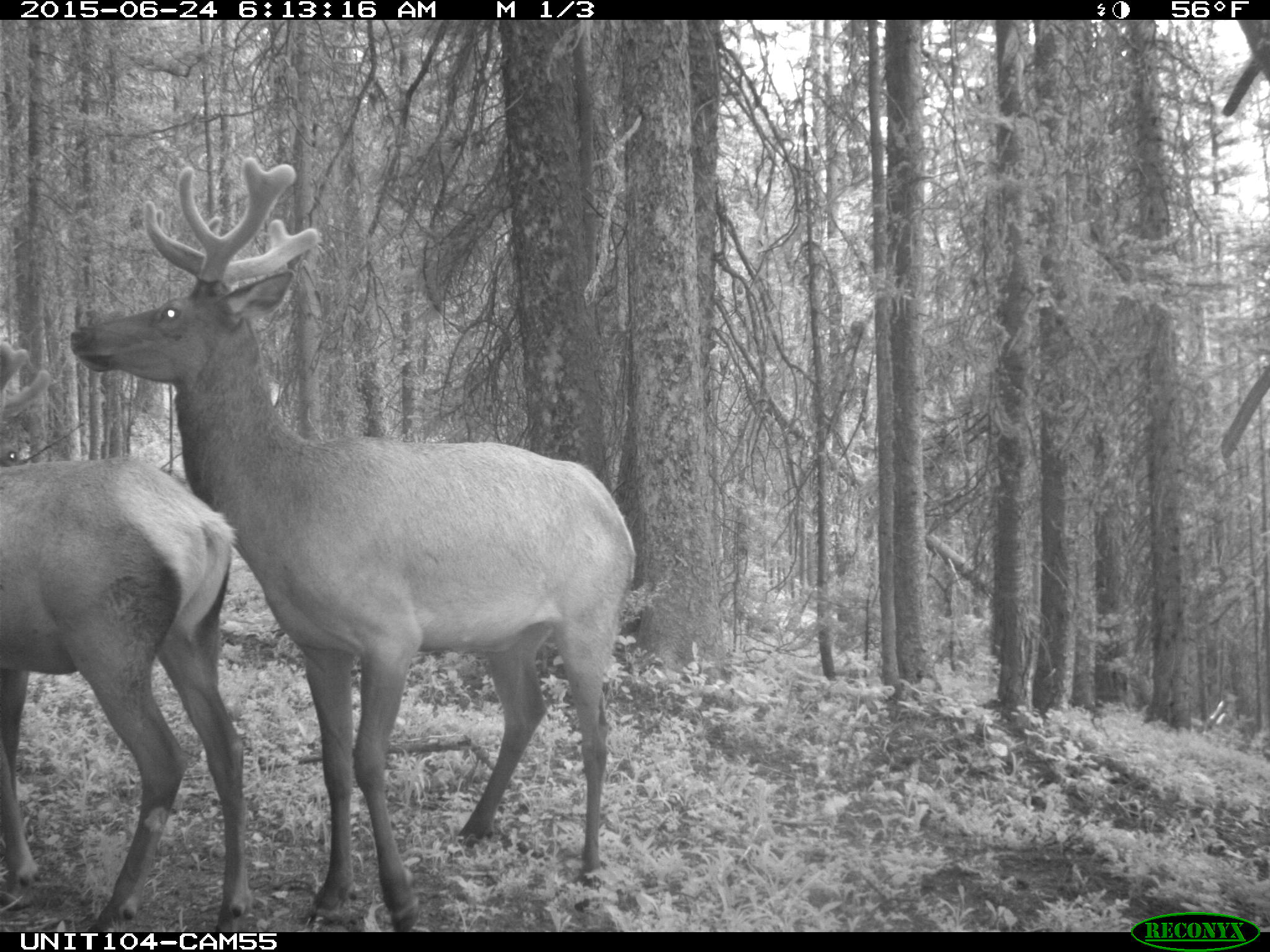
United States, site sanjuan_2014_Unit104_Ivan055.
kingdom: Animalia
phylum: Chordata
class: Mammalia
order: Artiodactyla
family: Cervidae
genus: Cervus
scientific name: Cervus elaphus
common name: red deer